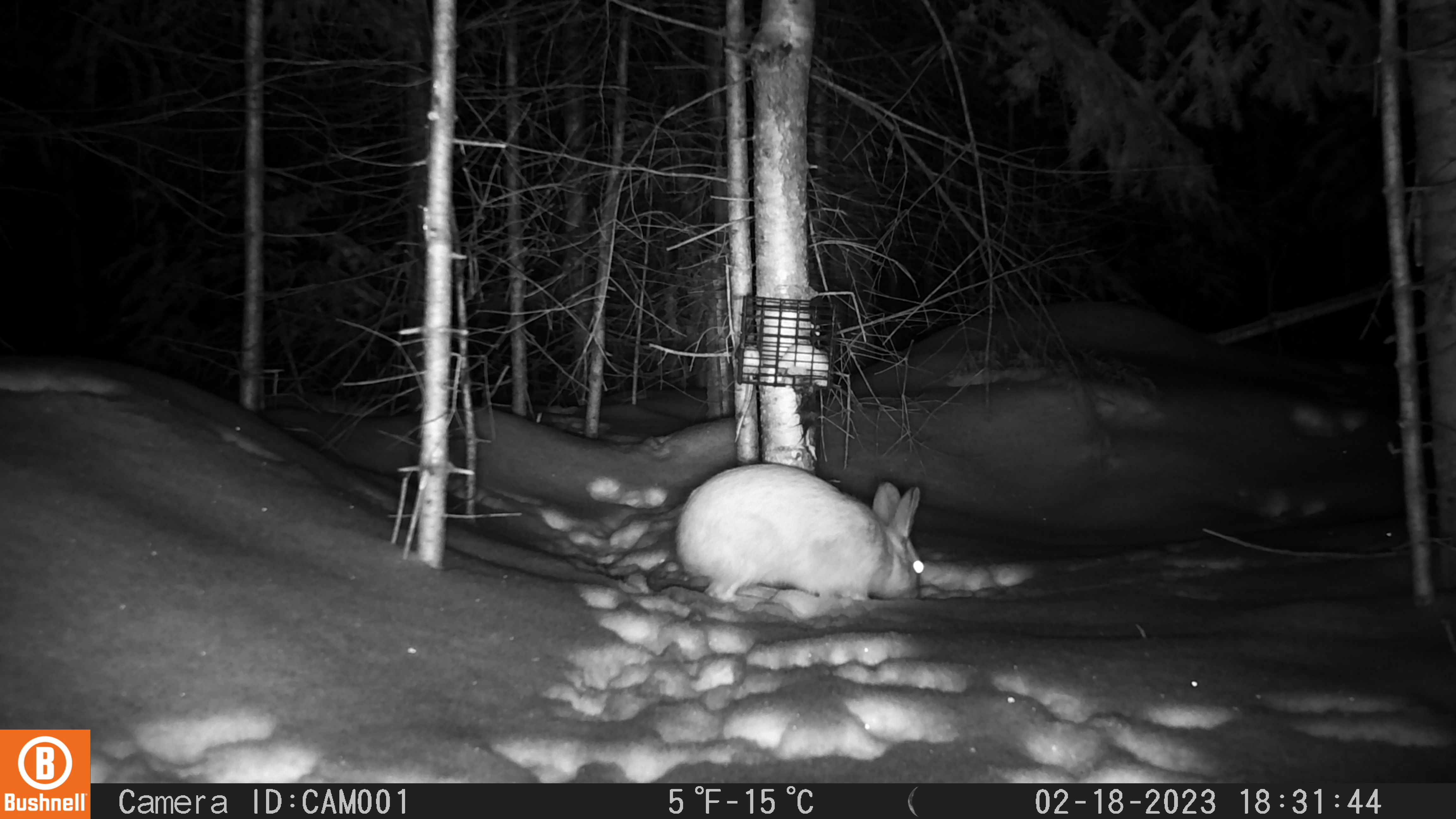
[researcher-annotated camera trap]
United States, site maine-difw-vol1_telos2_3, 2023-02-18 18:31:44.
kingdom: Animalia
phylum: Chordata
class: Mammalia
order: Lagomorpha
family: Leporidae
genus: Lepus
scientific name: Lepus americanus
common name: snowshoe hare